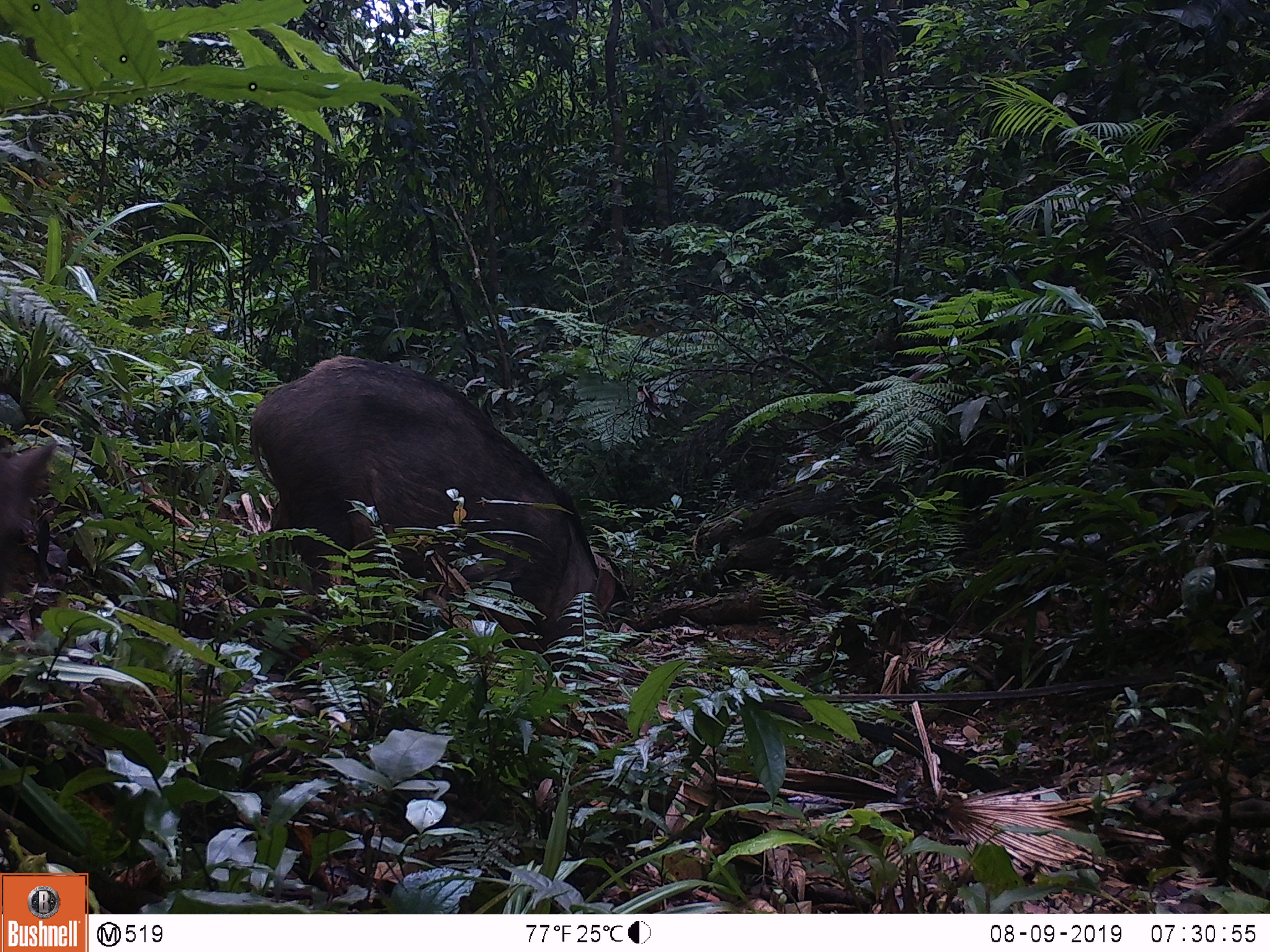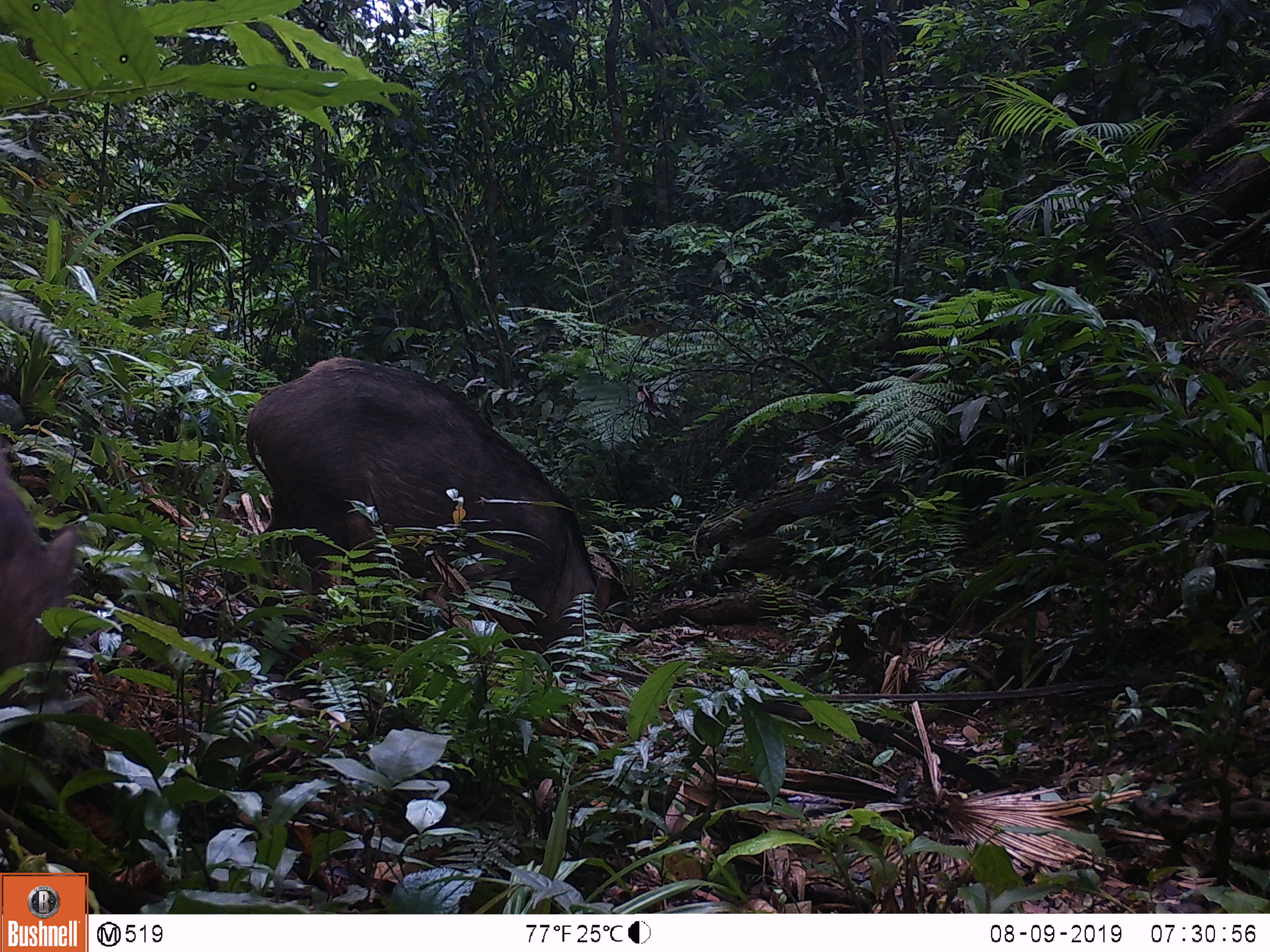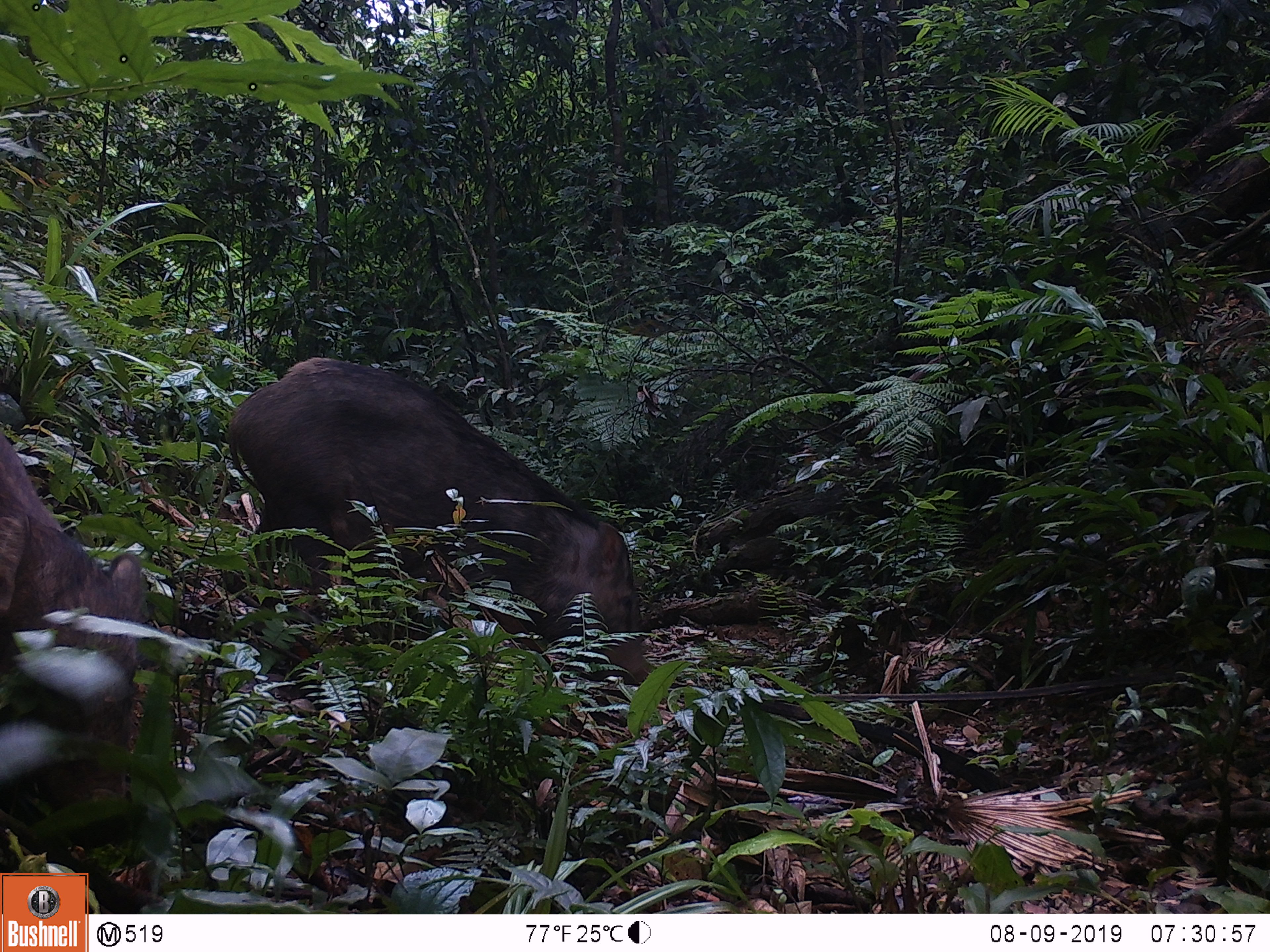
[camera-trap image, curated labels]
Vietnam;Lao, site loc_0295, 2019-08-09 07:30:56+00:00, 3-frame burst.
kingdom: Animalia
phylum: Chordata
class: Mammalia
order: Artiodactyla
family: Suidae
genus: Sus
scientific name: Sus scrofa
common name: eurasian wild pig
Eurasian wild pig (Sus scrofa). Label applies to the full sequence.